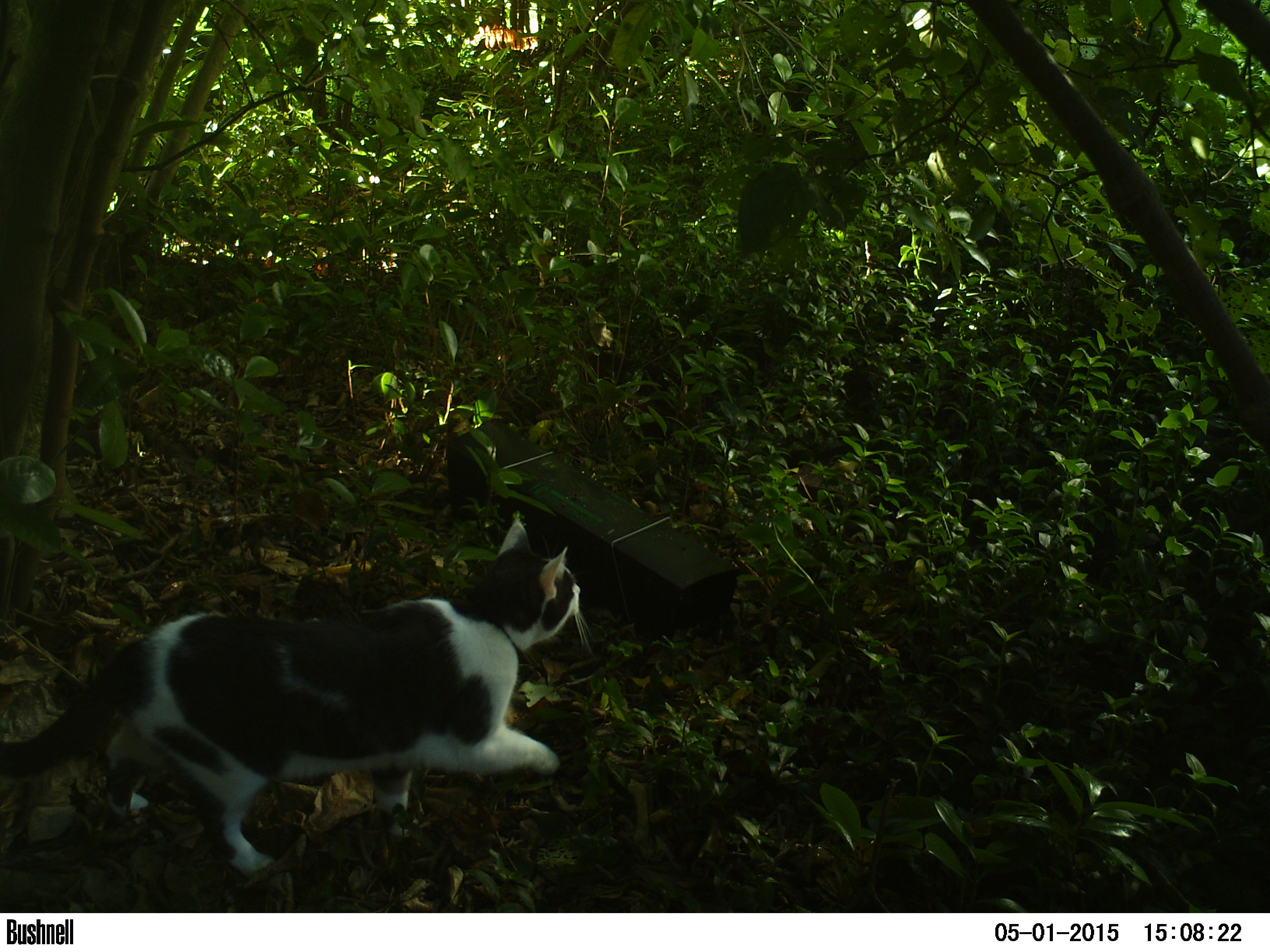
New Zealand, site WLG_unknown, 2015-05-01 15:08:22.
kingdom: Animalia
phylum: Chordata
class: Mammalia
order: Carnivora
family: Felidae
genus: Felis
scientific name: Felis catus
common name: domestic cat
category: cat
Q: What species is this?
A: Cat (domestic cat) (Felis catus).